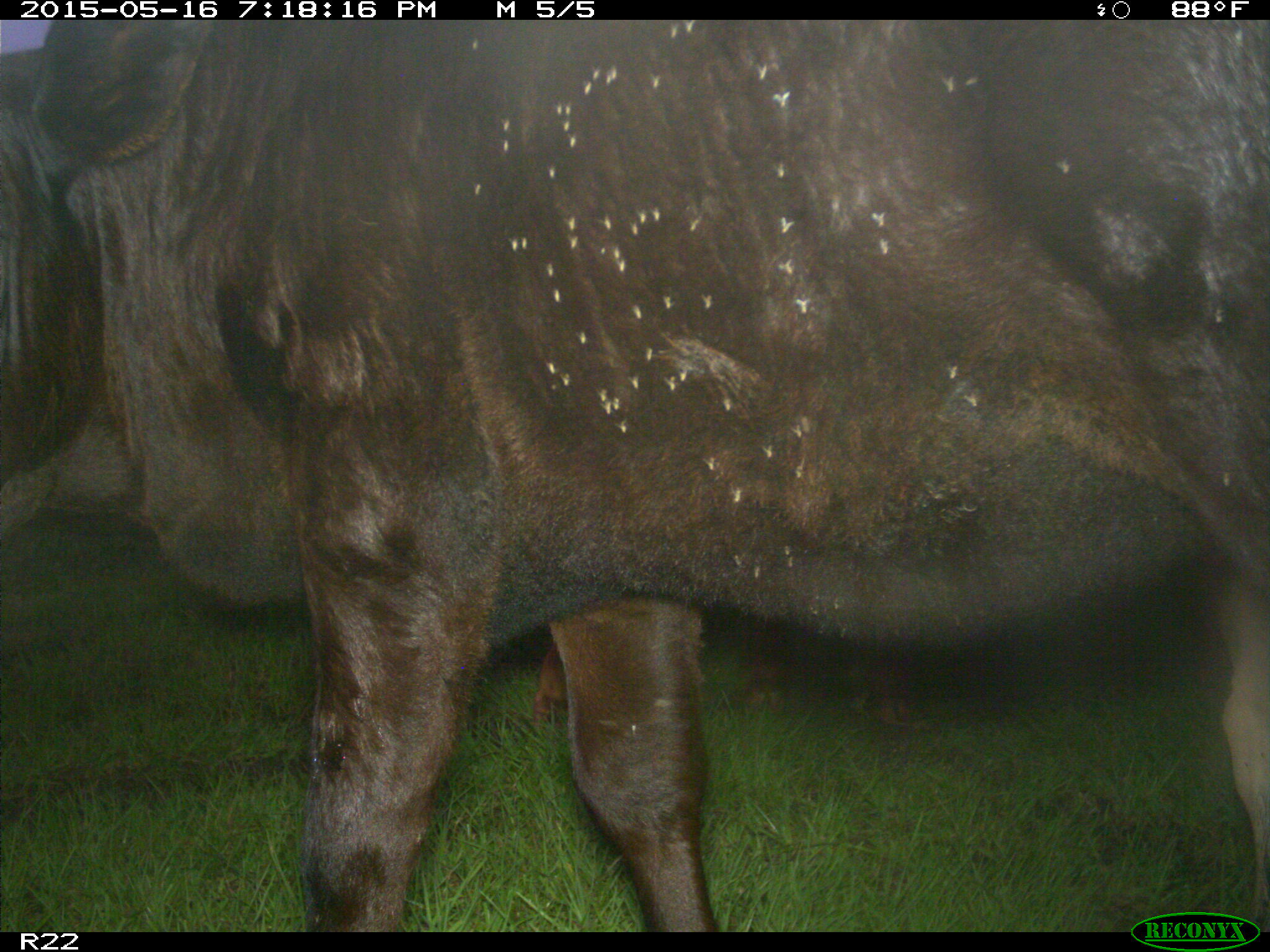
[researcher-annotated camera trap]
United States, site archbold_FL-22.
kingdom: Animalia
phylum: Chordata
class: Mammalia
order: Artiodactyla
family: Bovidae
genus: Bos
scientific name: Bos taurus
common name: domestic cow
Bos taurus (domestic cow).